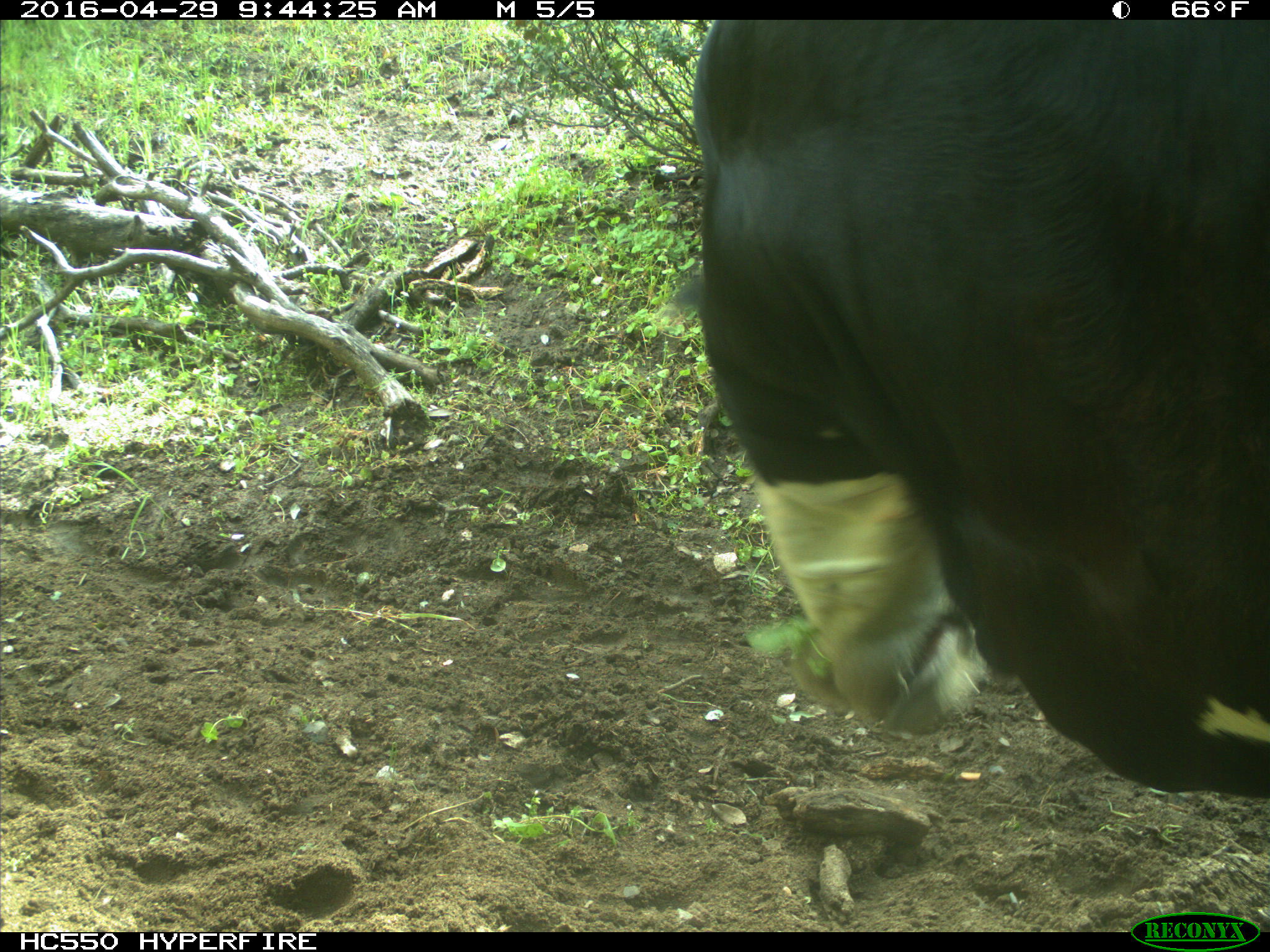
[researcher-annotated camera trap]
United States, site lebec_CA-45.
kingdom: Animalia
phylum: Chordata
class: Mammalia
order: Artiodactyla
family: Bovidae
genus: Bos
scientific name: Bos taurus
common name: domestic cow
Bos taurus (domestic cow).